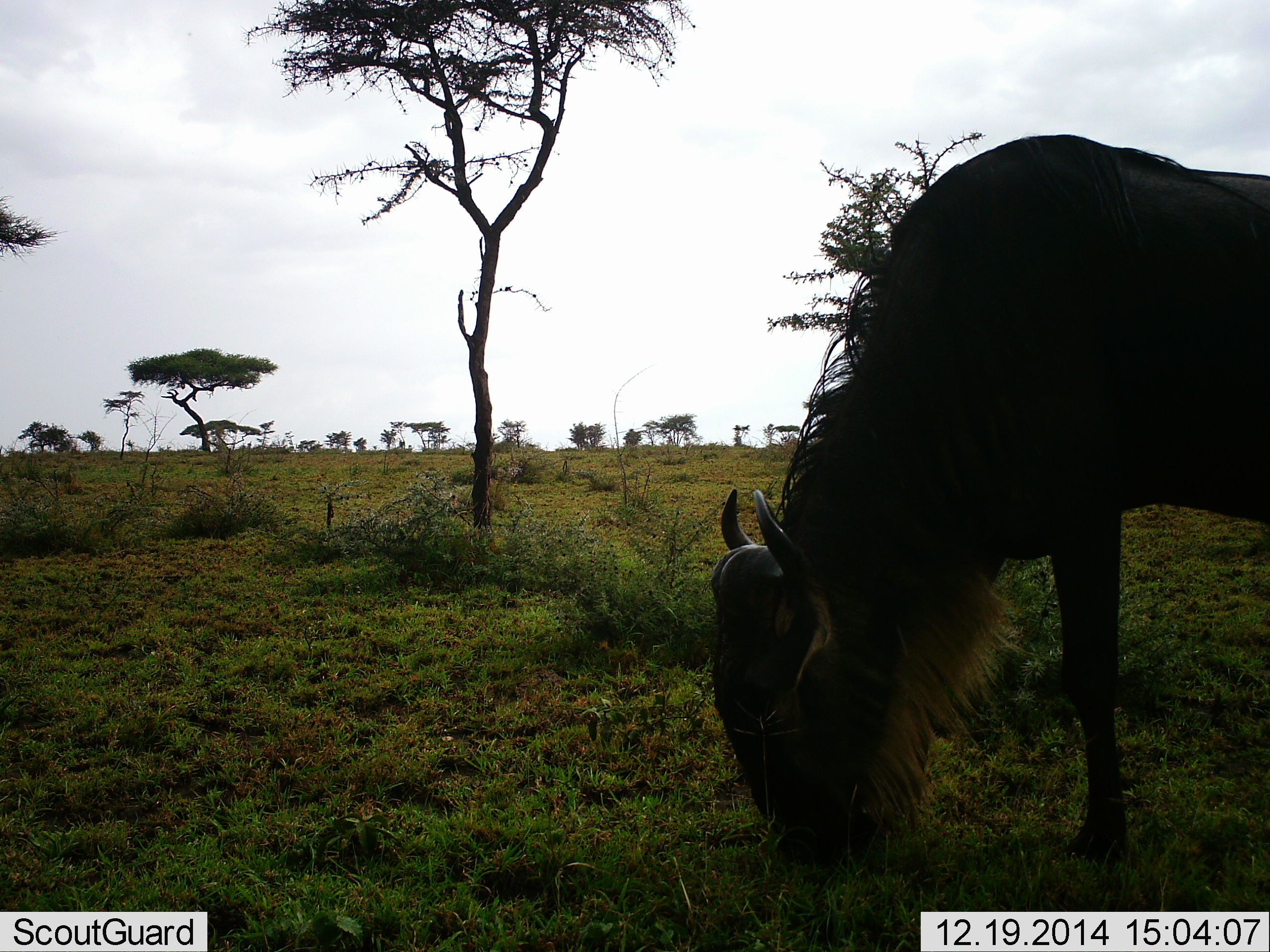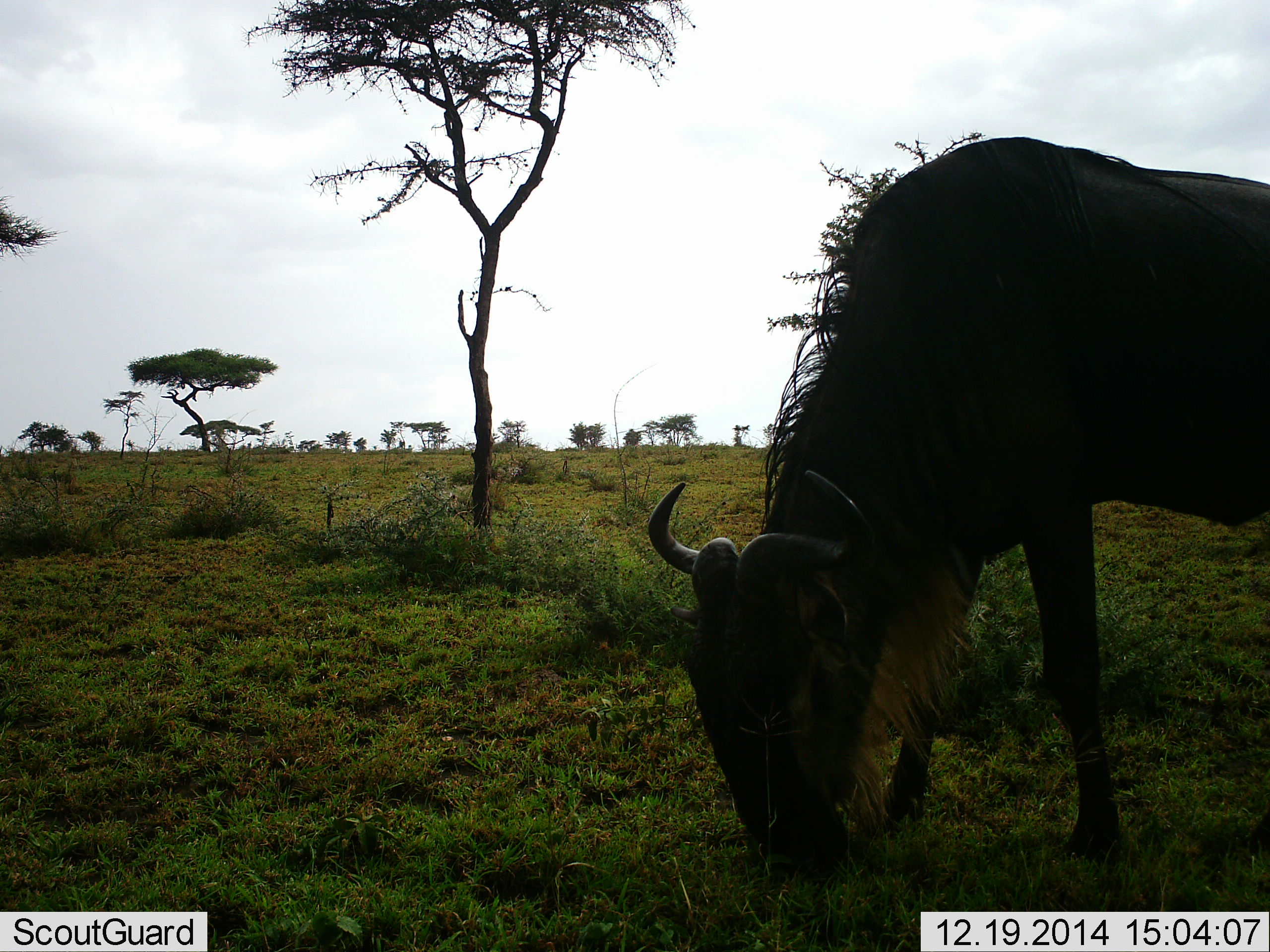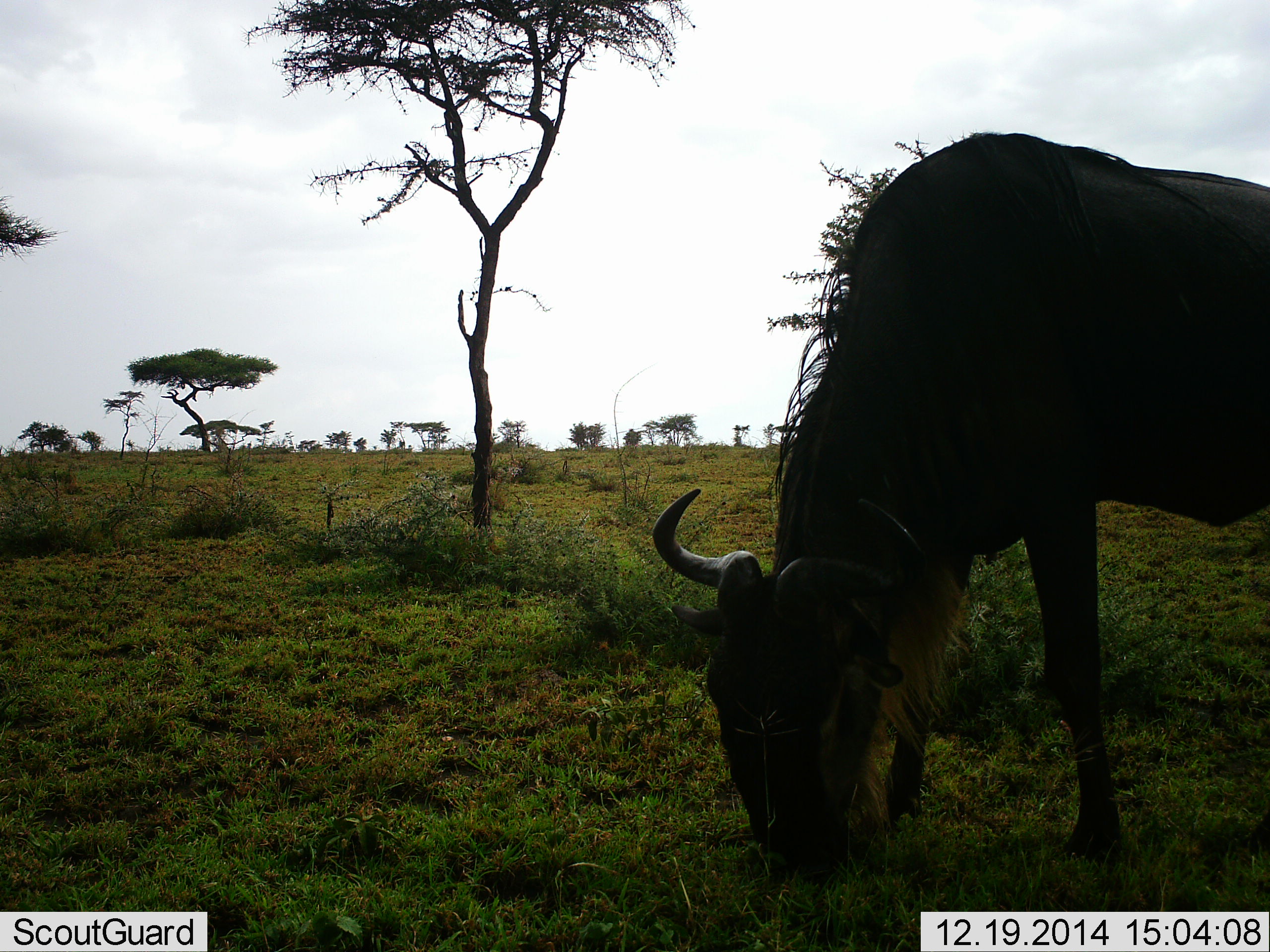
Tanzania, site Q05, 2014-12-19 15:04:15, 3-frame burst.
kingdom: Animalia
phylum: Chordata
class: Mammalia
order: Artiodactyla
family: Bovidae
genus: Connochaetes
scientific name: Connochaetes taurinus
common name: blue wildebeest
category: wildebeest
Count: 1.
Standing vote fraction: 0%.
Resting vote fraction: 0%.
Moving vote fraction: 0%.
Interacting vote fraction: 0%.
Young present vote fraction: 0%.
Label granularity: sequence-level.